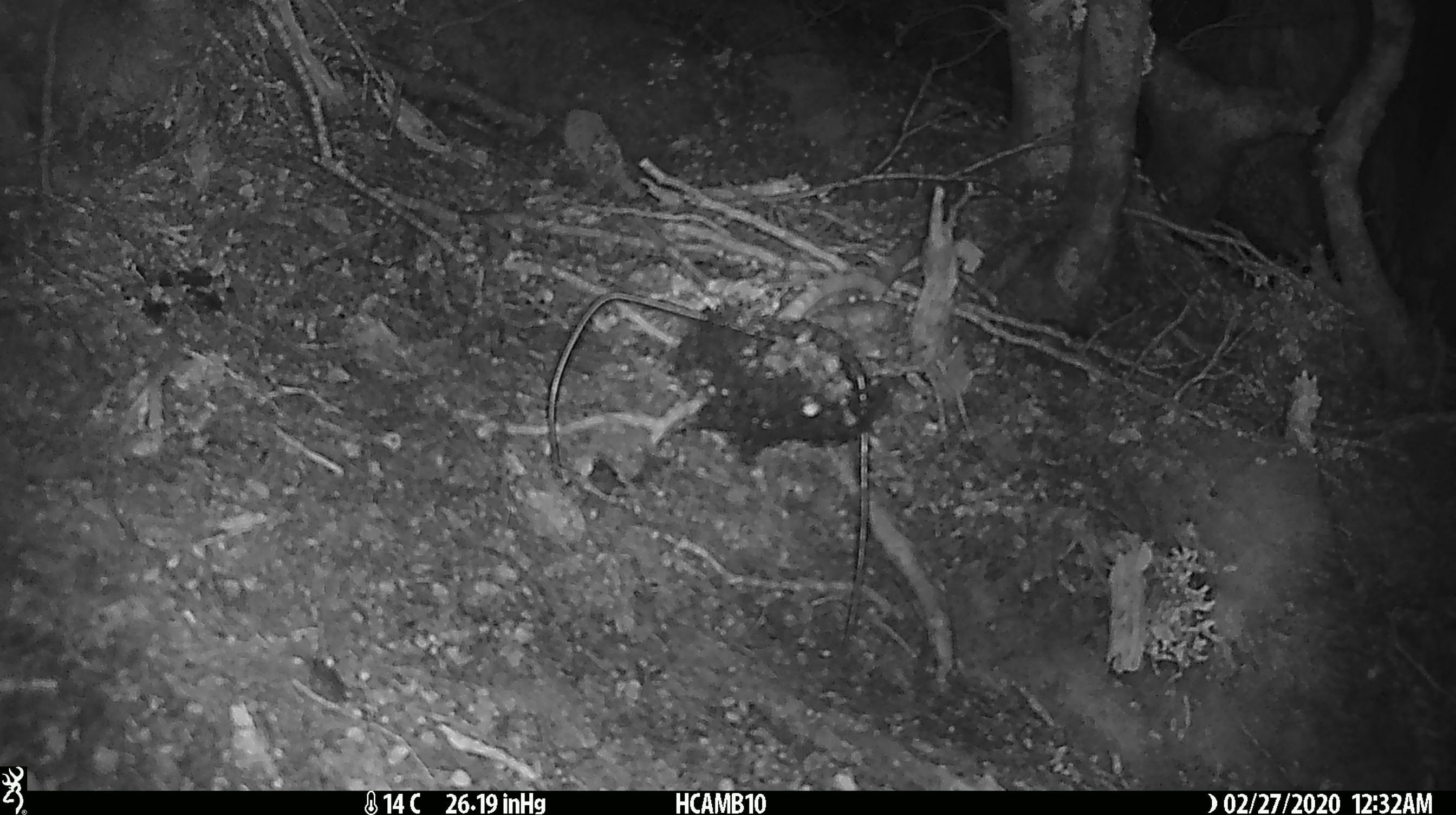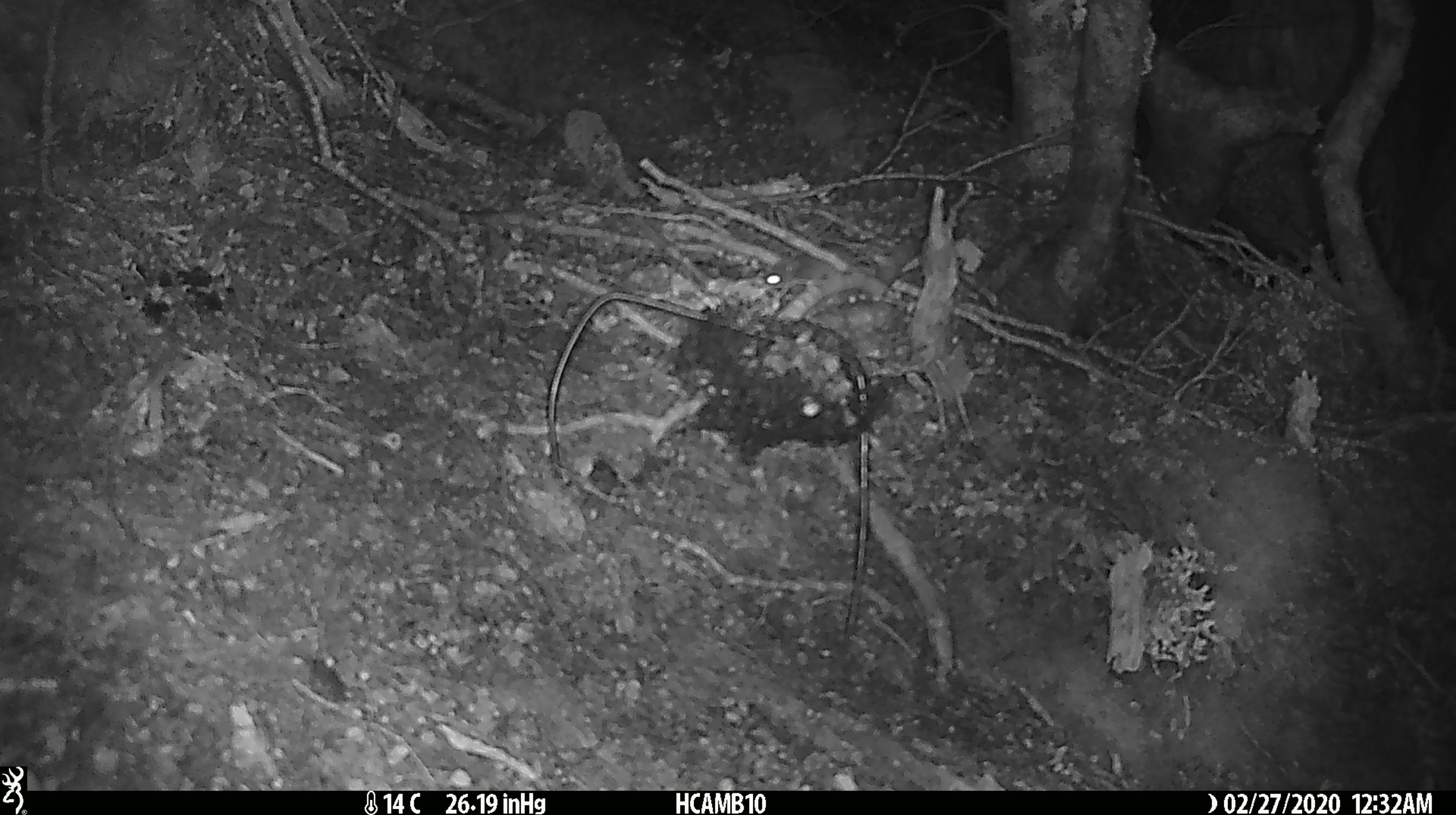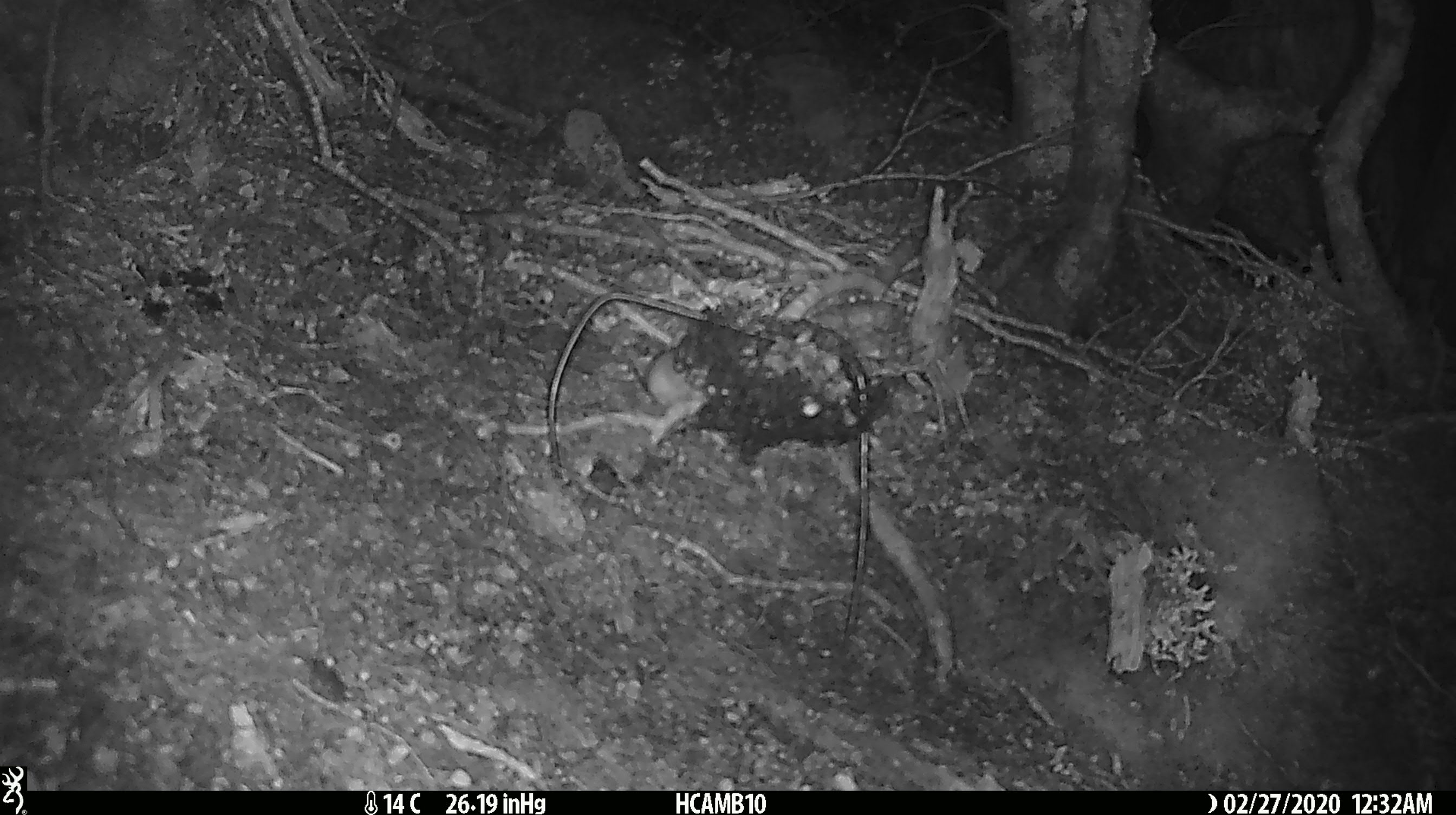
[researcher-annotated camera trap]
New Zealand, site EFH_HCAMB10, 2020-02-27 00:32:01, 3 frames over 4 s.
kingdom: Animalia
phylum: Chordata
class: Mammalia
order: Rodentia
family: Muridae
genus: Mus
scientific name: Mus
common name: mouse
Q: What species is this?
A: Mouse (Mus).